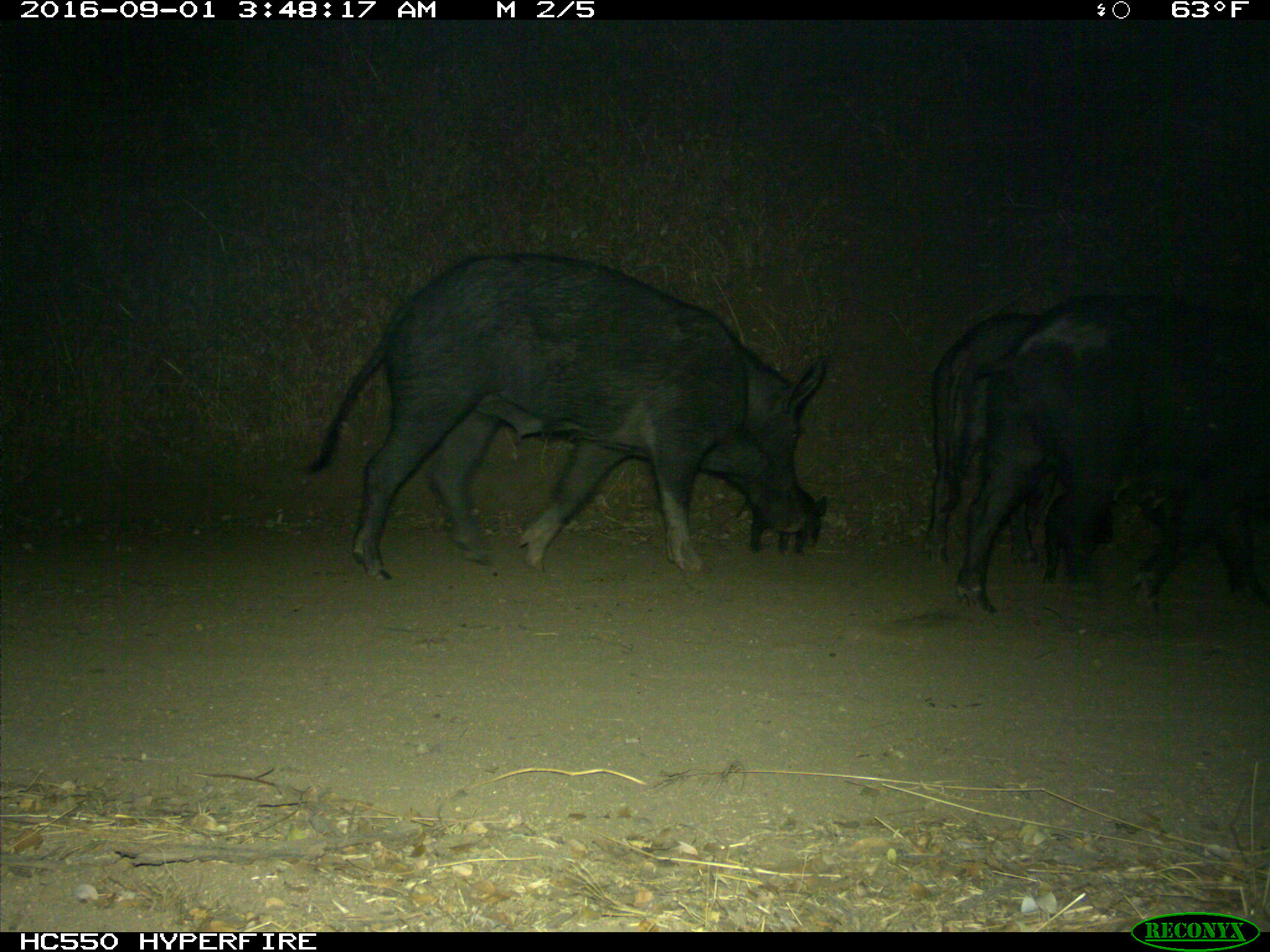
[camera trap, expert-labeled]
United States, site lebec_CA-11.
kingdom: Animalia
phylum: Chordata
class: Mammalia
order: Artiodactyla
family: Suidae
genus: Sus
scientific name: Sus scrofa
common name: wild boar